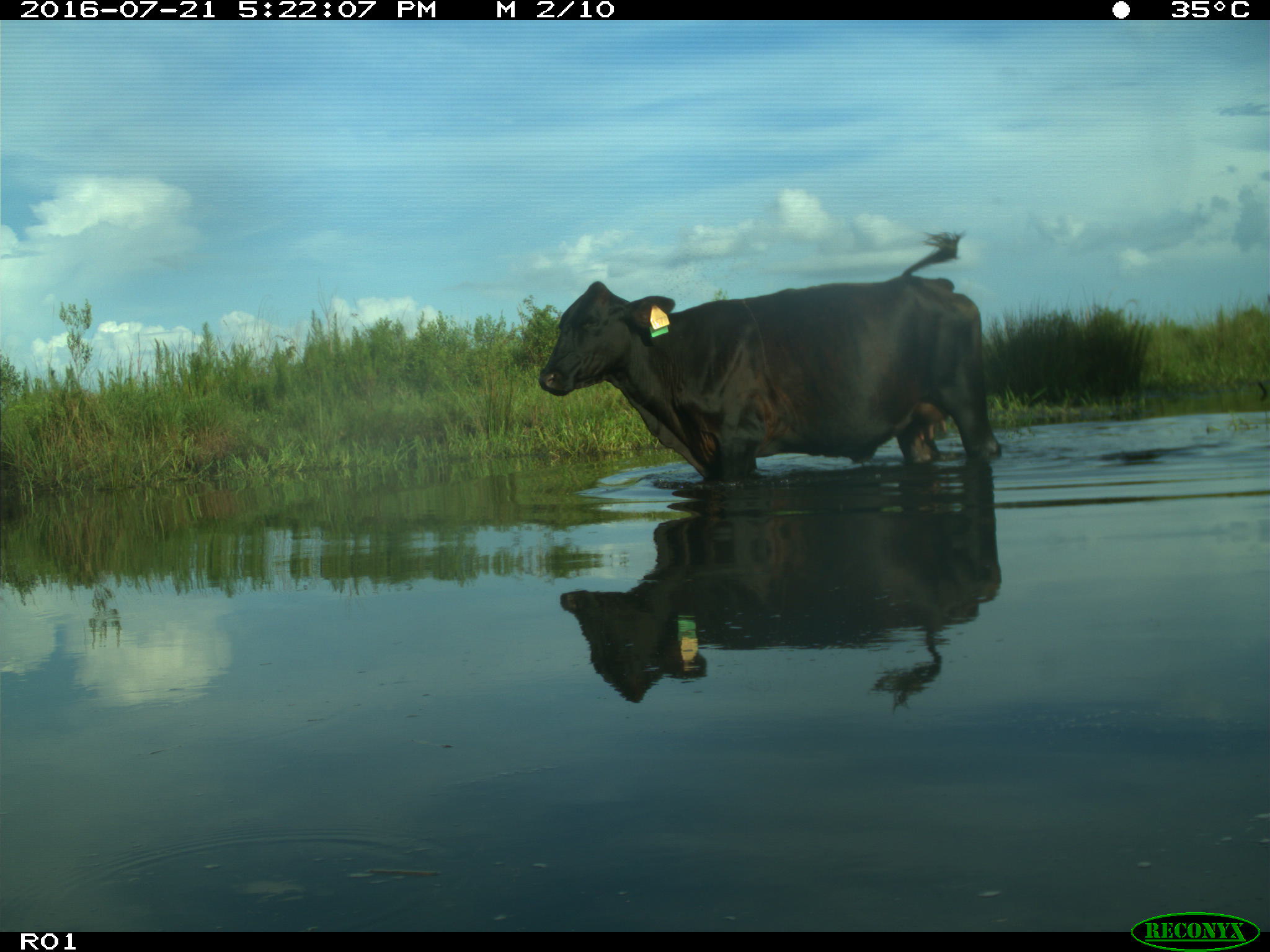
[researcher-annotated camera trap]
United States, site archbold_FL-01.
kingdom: Animalia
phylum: Chordata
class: Mammalia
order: Artiodactyla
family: Bovidae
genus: Bos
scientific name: Bos taurus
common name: domestic cow